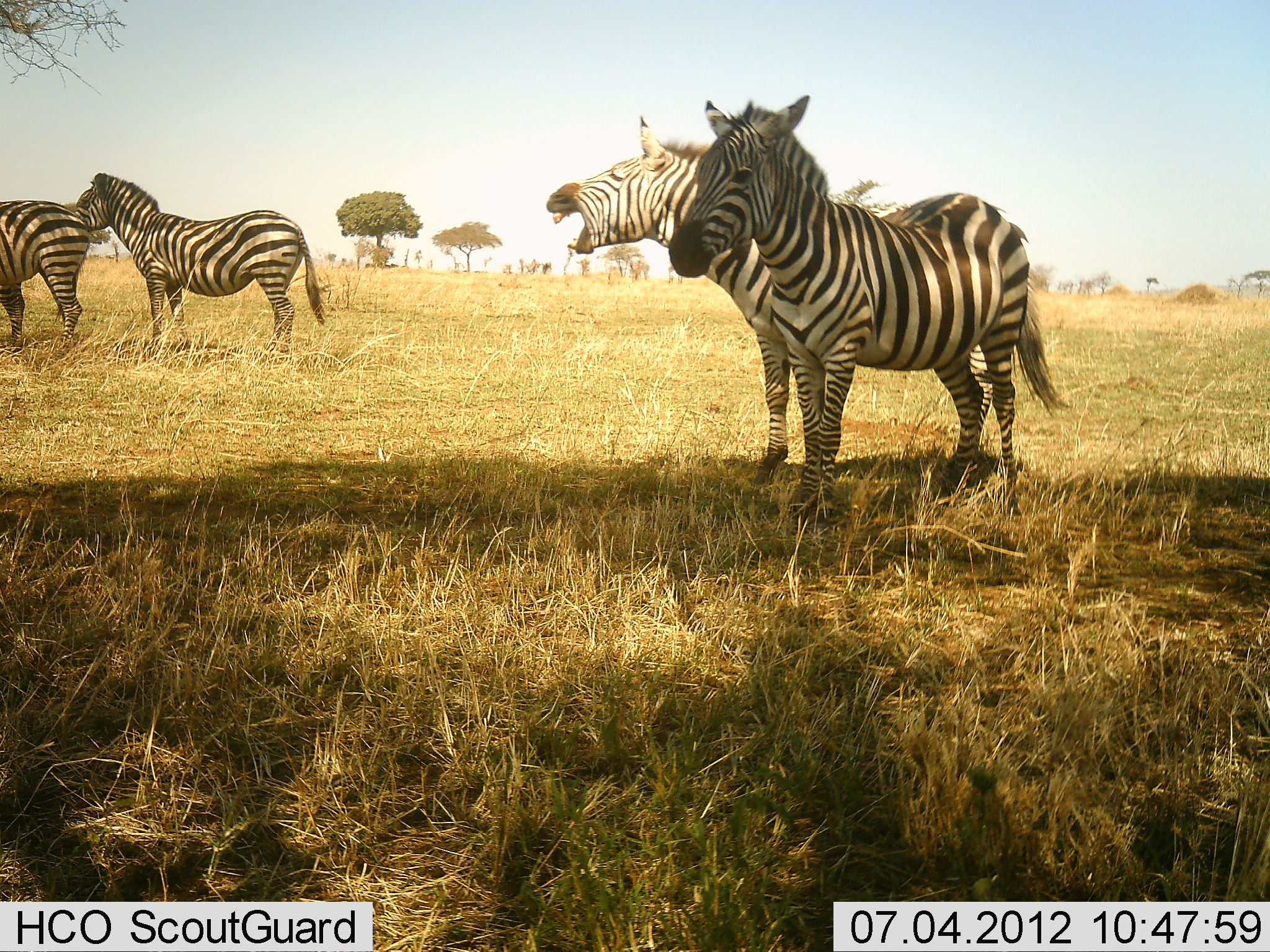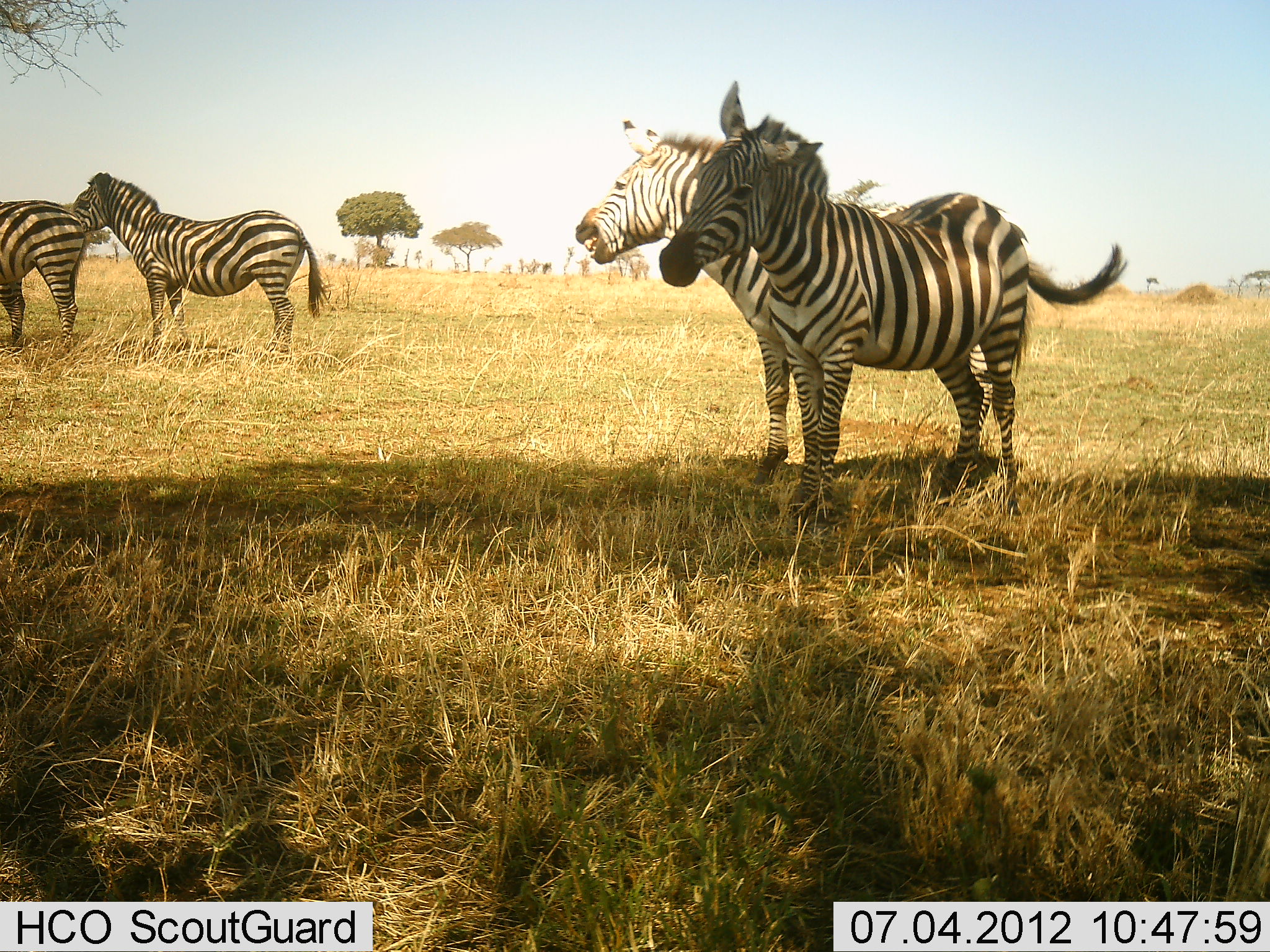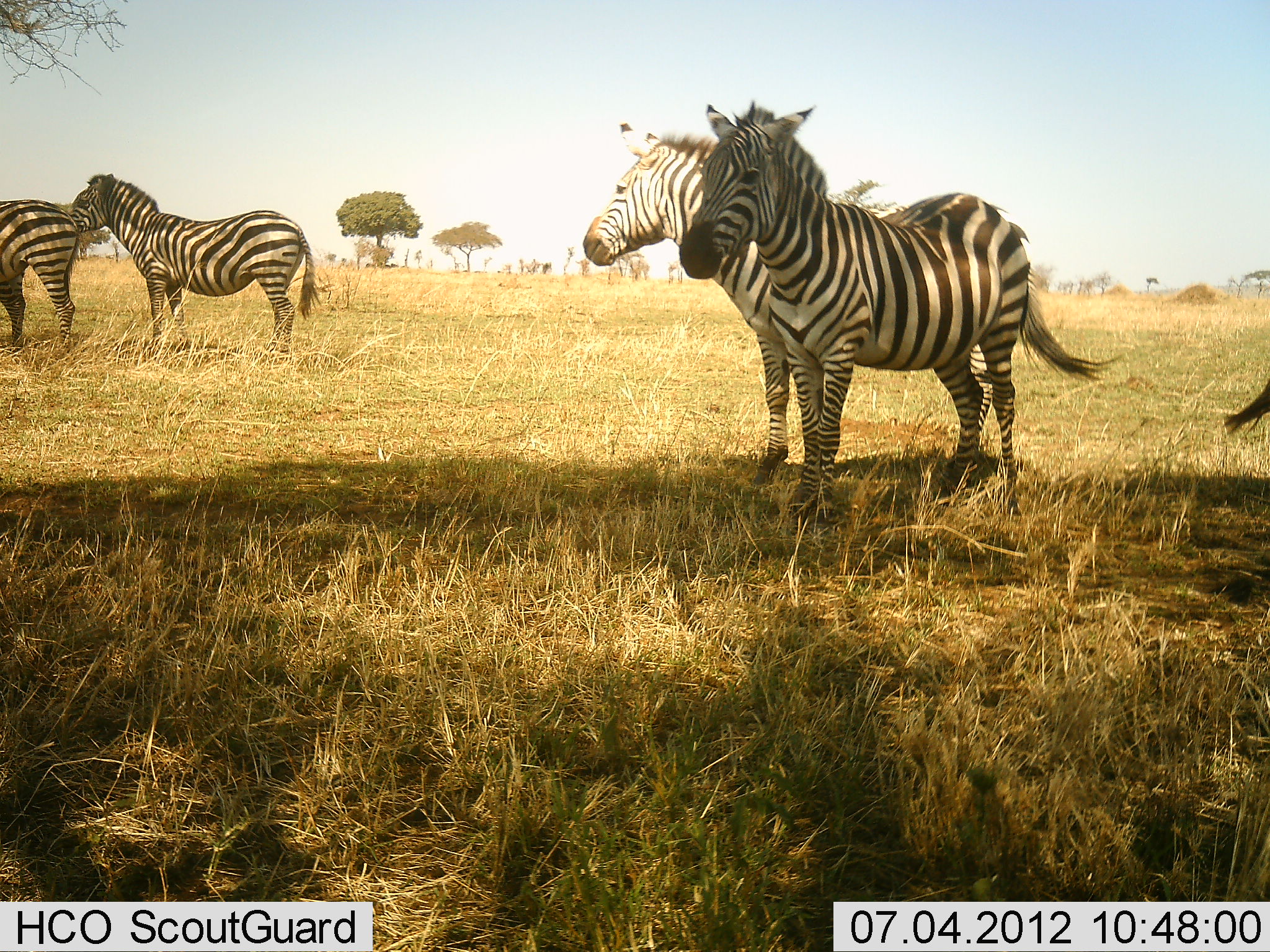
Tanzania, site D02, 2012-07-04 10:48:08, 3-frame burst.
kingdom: Animalia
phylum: Chordata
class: Mammalia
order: Perissodactyla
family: Equidae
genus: Equus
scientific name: Equus quagga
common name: plains zebra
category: zebra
Zebra (plains zebra) (Equus quagga), count 5. Behavior (volunteer vote fractions): standing 90%, resting 0%, moving 10%, interacting 20%. Young present (vote fraction): 0%. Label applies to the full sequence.